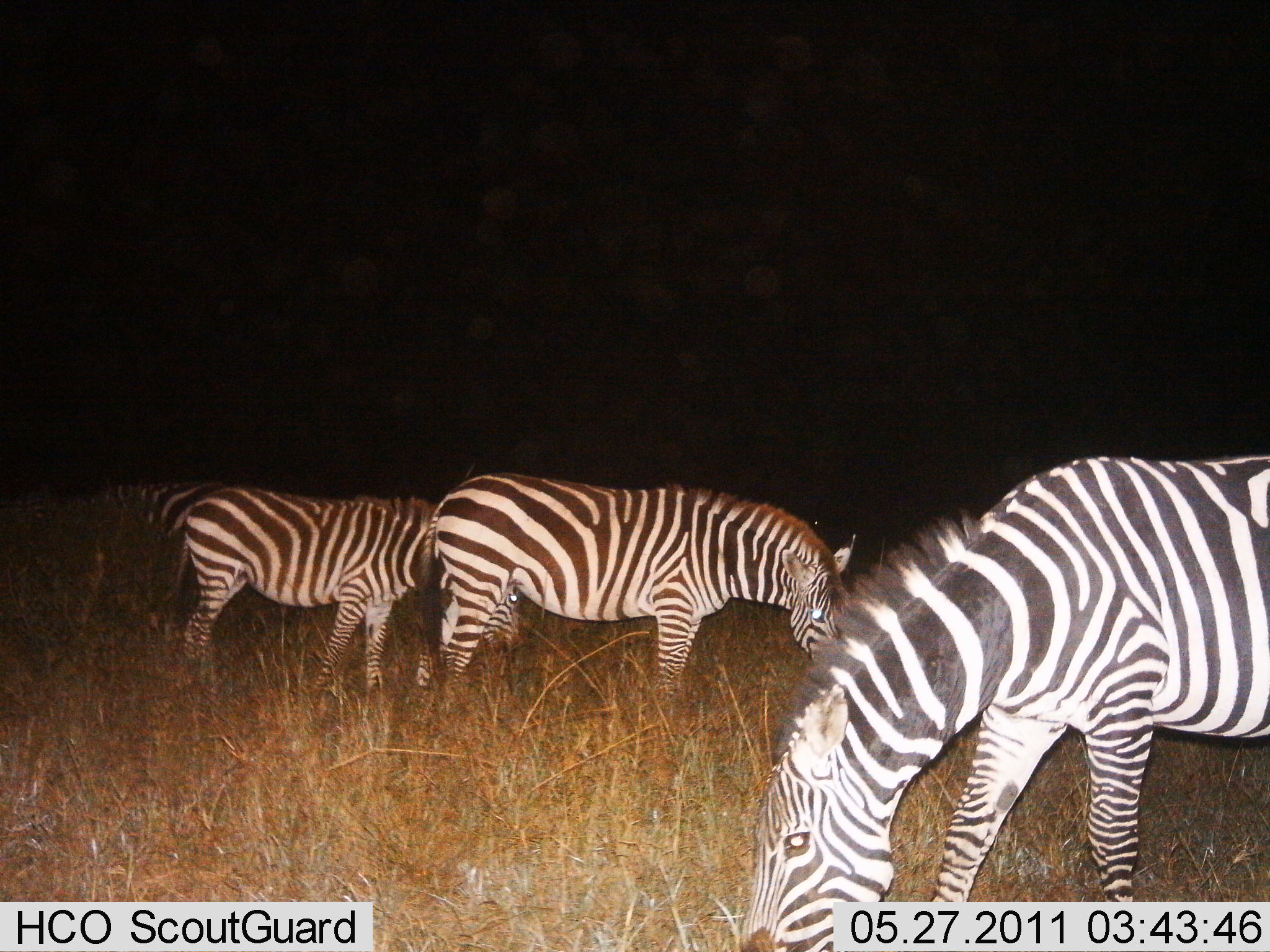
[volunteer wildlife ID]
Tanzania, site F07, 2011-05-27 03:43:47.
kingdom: Animalia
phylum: Chordata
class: Mammalia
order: Perissodactyla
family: Equidae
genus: Equus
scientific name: Equus quagga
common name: plains zebra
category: zebra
Zebra (plains zebra) (Equus quagga), count 4. Behavior (volunteer vote fractions): standing 45%, resting 0%, moving 0%, interacting 0%. Young present (vote fraction): 0%. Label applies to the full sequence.